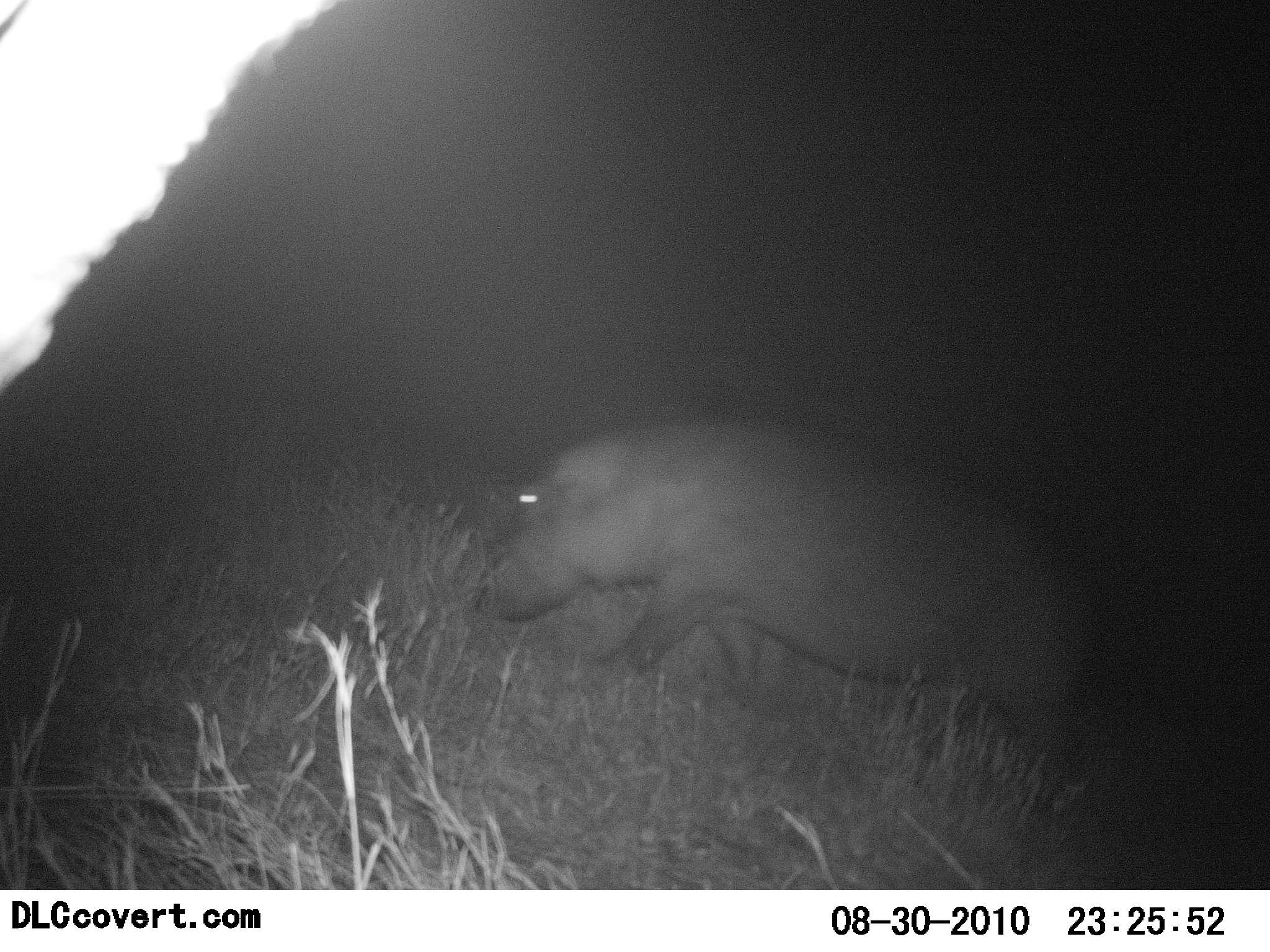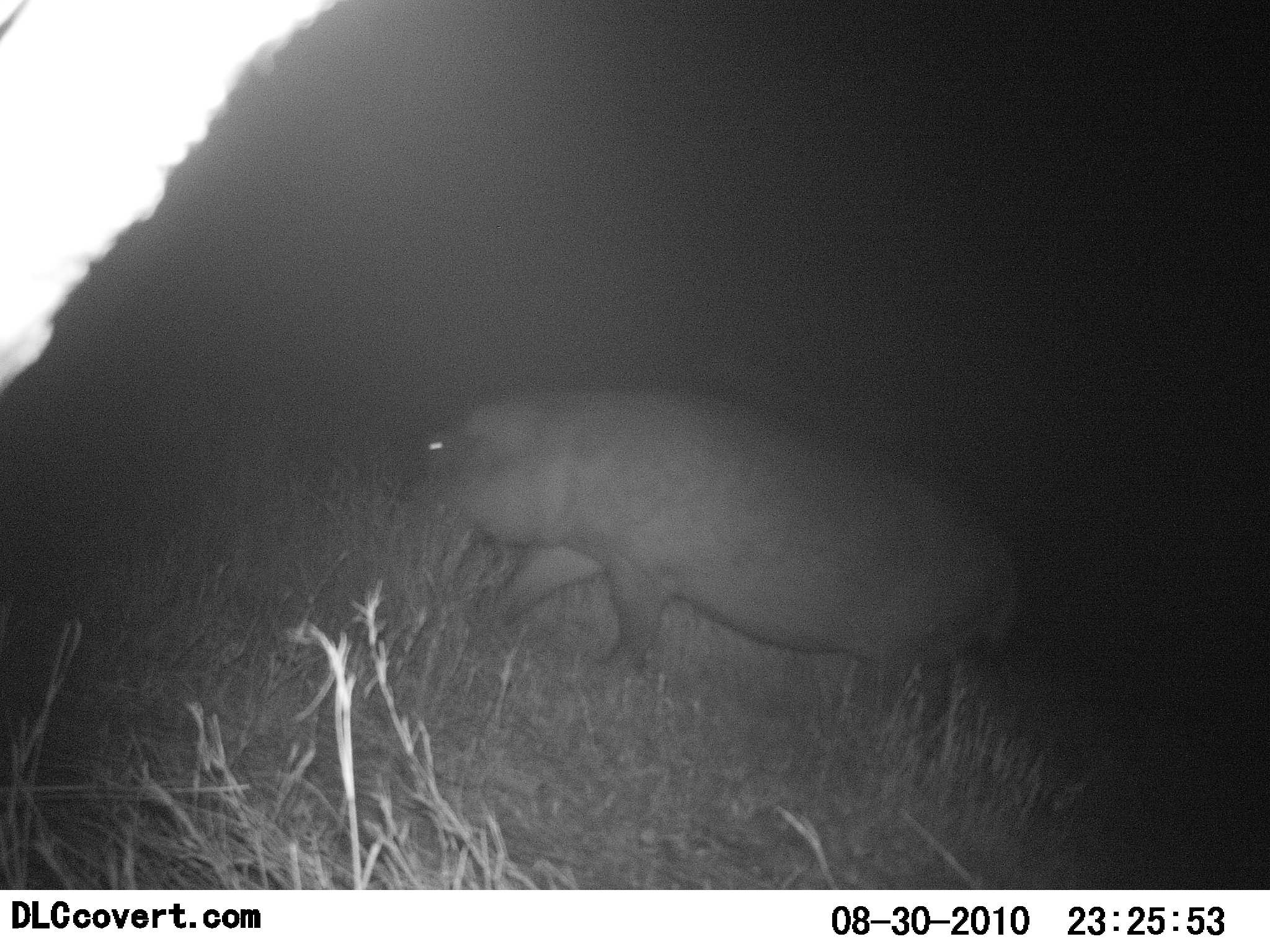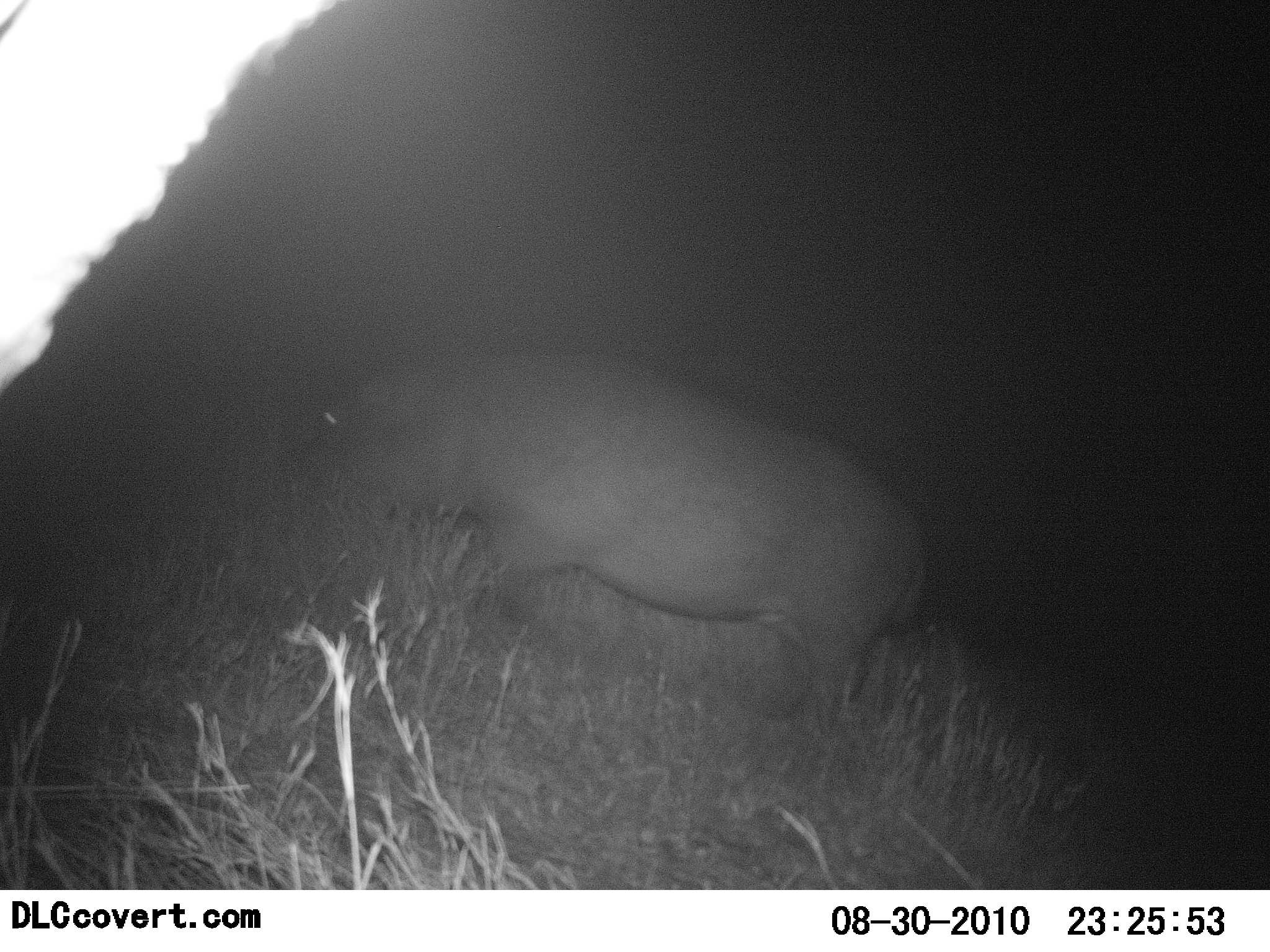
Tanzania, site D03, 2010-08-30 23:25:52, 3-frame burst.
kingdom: Animalia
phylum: Chordata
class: Mammalia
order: Artiodactyla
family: Hippopotamidae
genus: Hippopotamus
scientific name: Hippopotamus amphibius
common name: hippopotamus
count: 1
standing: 0%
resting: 0%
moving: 100%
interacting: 0%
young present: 5%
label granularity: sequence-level